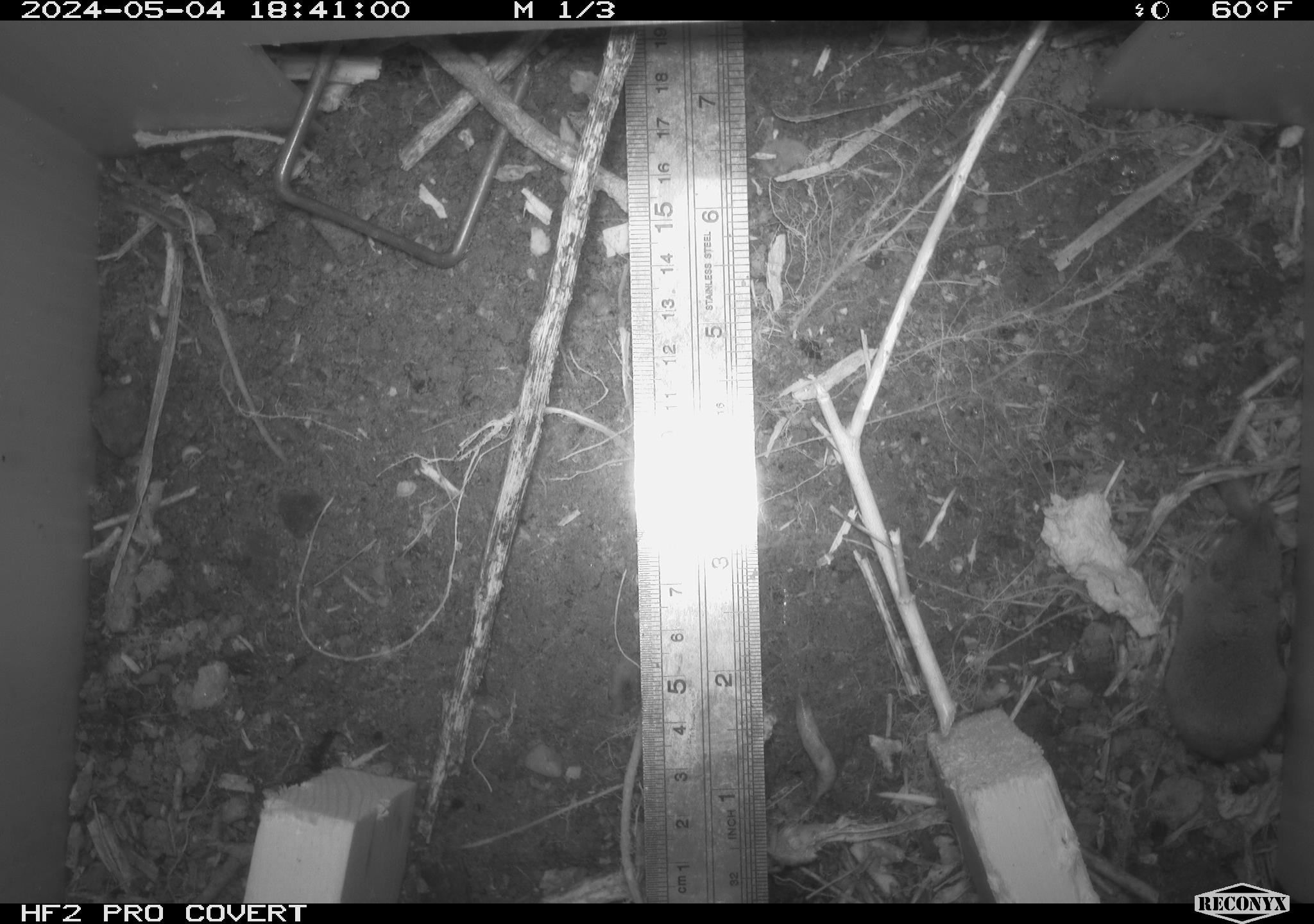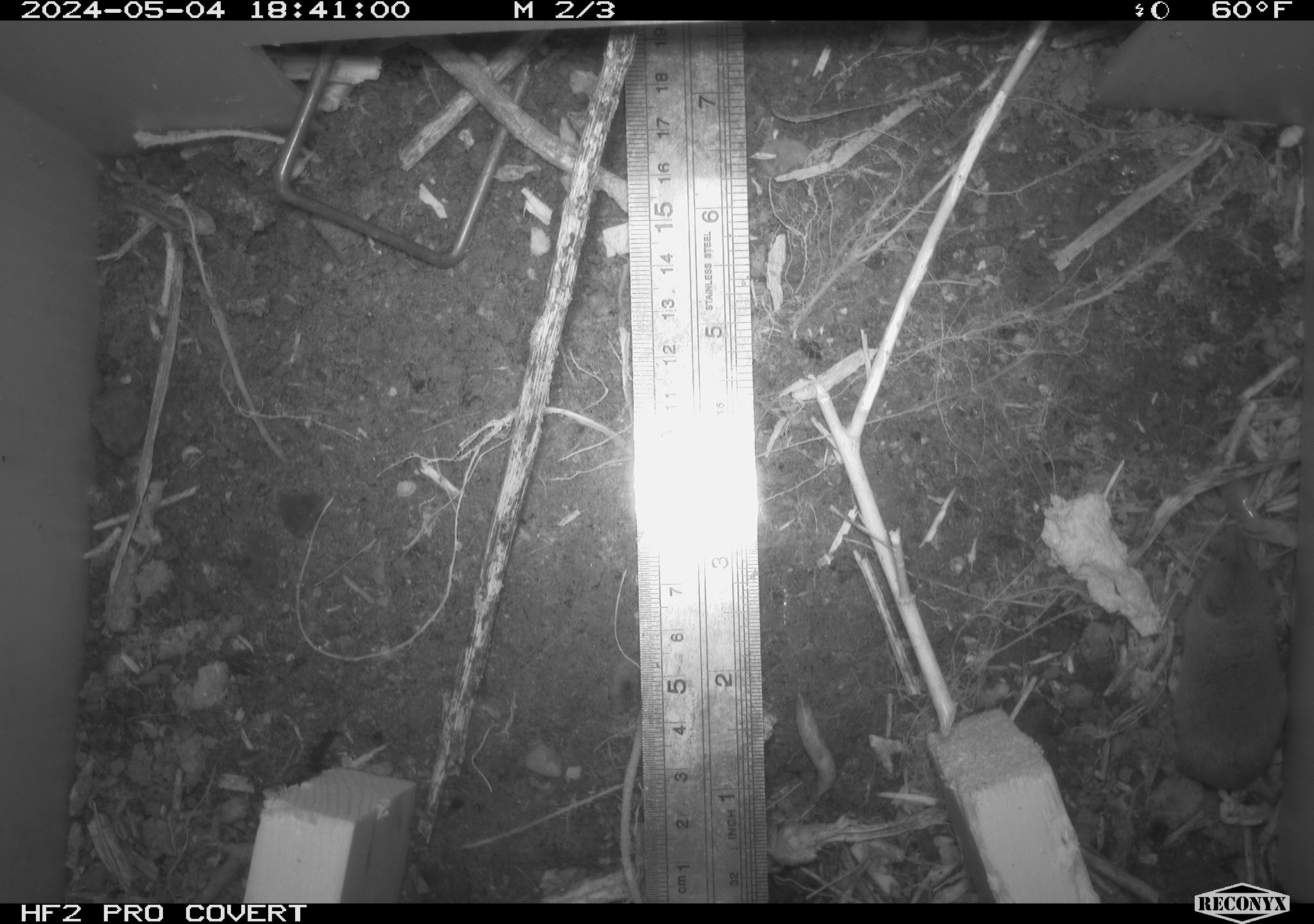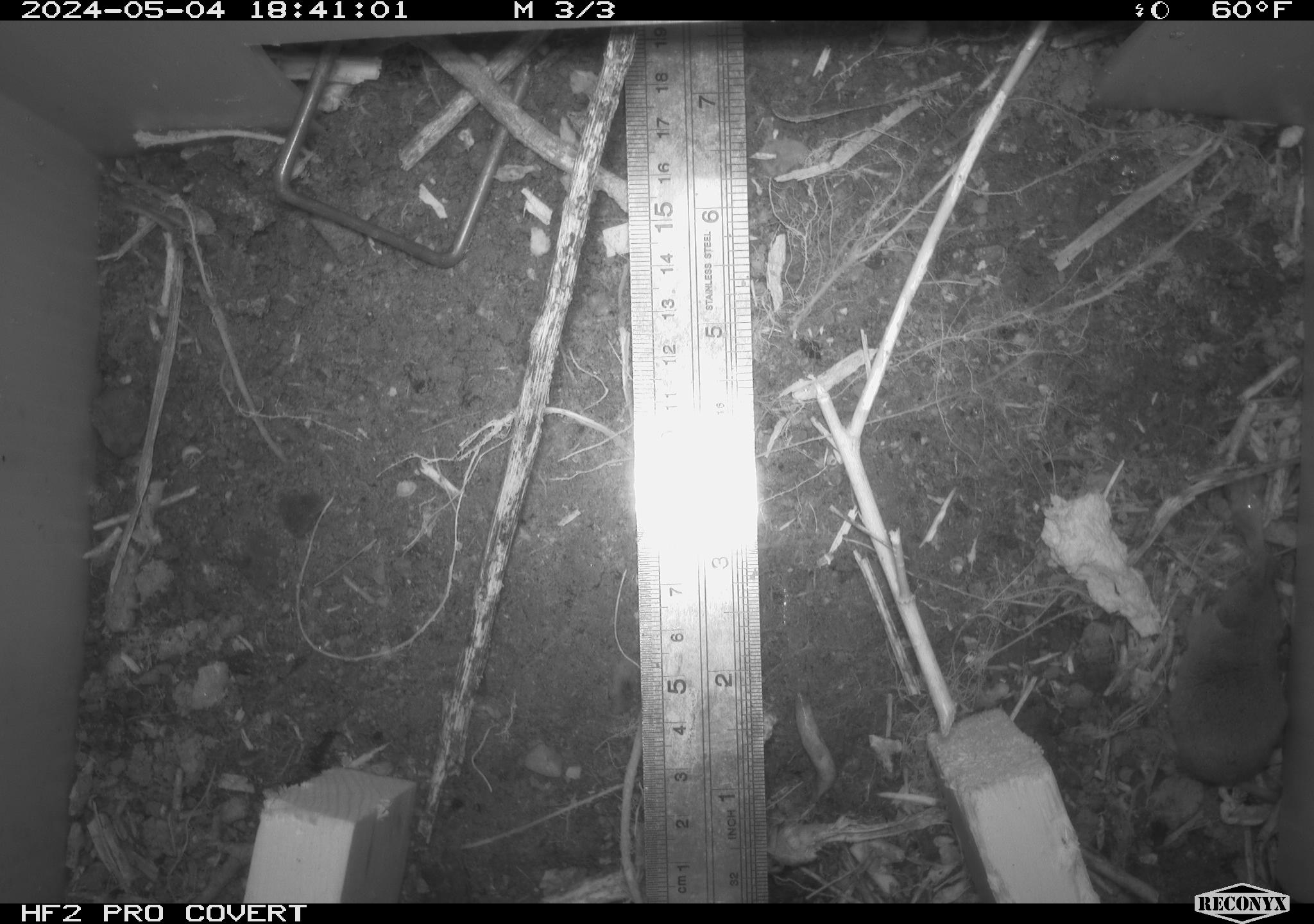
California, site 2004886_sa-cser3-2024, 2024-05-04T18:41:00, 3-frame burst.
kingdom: Animalia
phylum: Chordata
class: Mammalia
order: Eulipotyphla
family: Soricidae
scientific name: Soricidae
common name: shrews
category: soricidae family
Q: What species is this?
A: Soricidae family (shrews) (Soricidae).